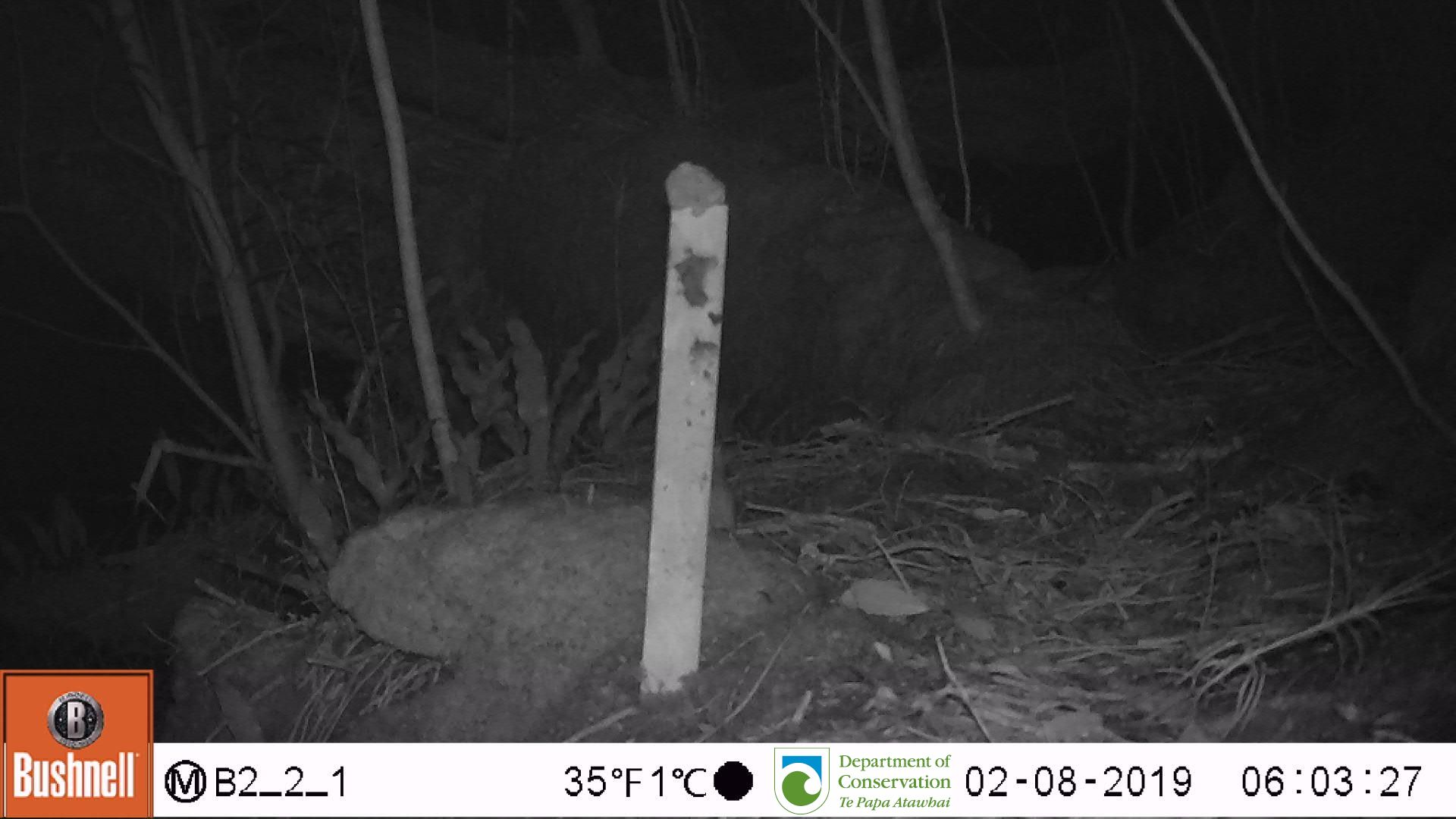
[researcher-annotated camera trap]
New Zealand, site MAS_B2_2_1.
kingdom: Animalia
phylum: Chordata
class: Mammalia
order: Rodentia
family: Muridae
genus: Mus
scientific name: Mus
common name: mouse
Mouse (Mus).